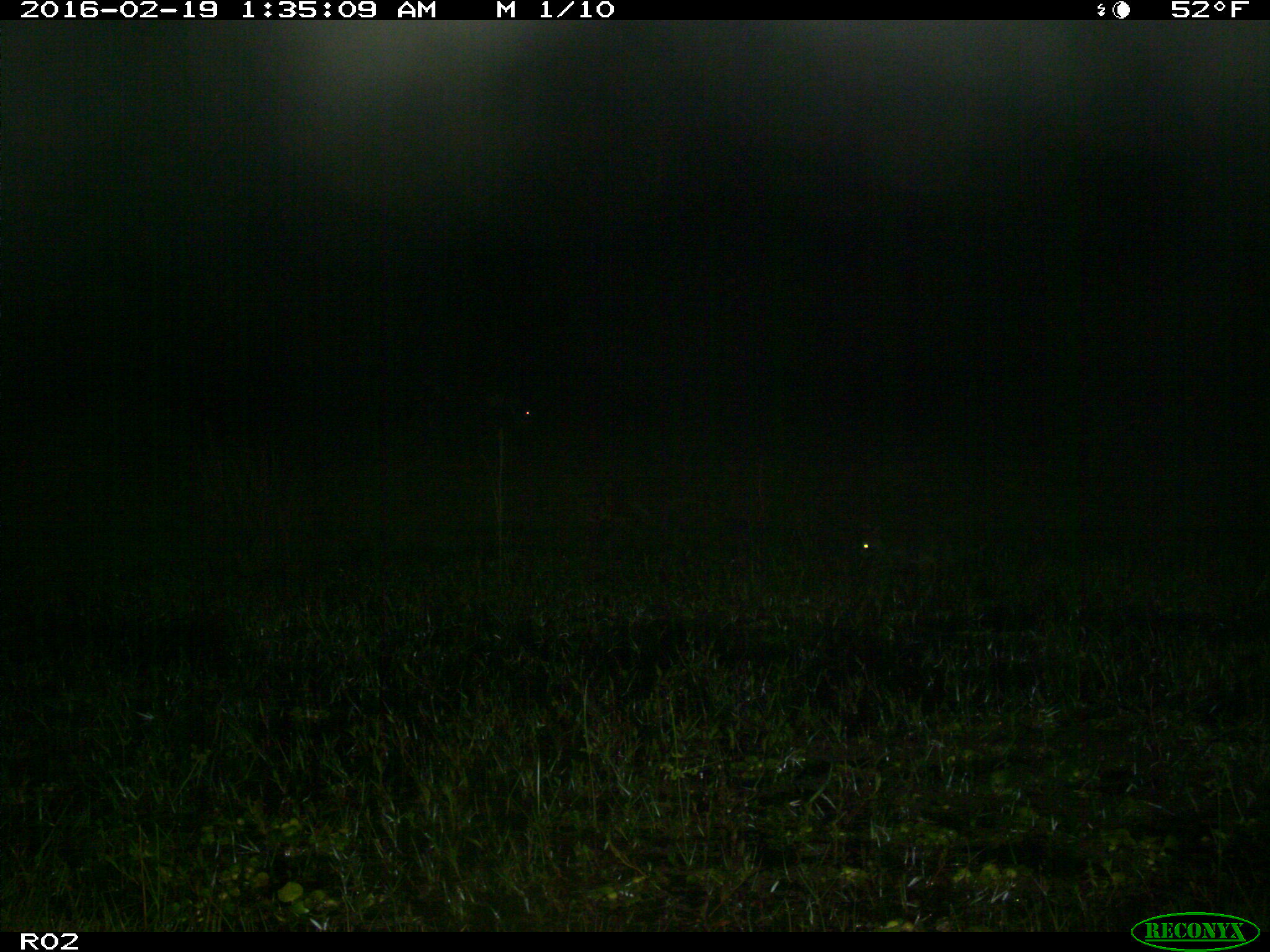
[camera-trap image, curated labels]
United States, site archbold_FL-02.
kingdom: Animalia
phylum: Chordata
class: Mammalia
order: Lagomorpha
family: Leporidae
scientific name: Leporidae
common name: rabbits and hares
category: unidentified rabbit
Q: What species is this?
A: Unidentified rabbit (rabbits and hares) (Leporidae).